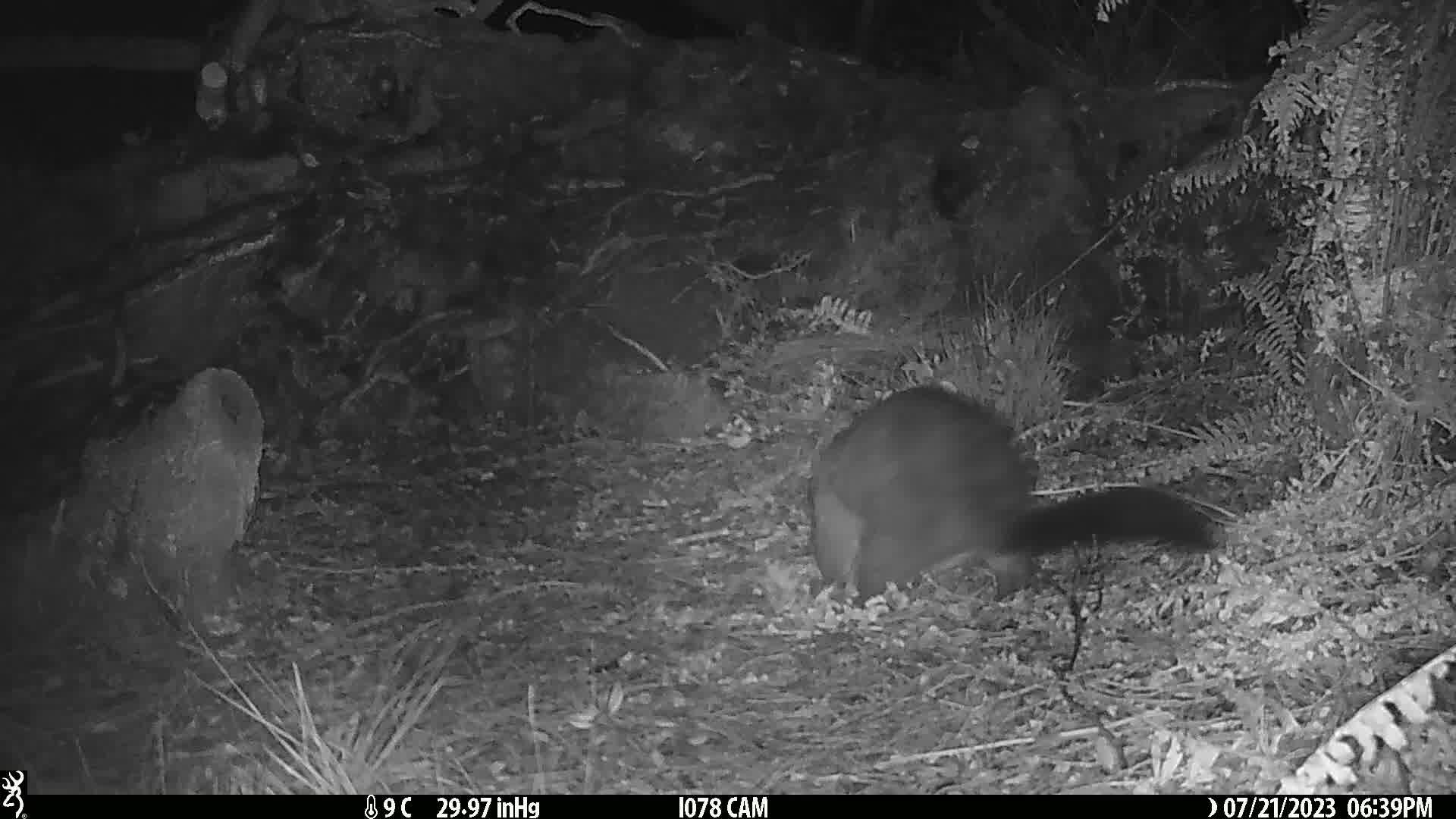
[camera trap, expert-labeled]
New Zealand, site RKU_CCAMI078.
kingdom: Animalia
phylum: Chordata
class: Mammalia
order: Diprotodontia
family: Phalangeridae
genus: Trichosurus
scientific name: Trichosurus vulpecula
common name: common brushtail possum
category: possum